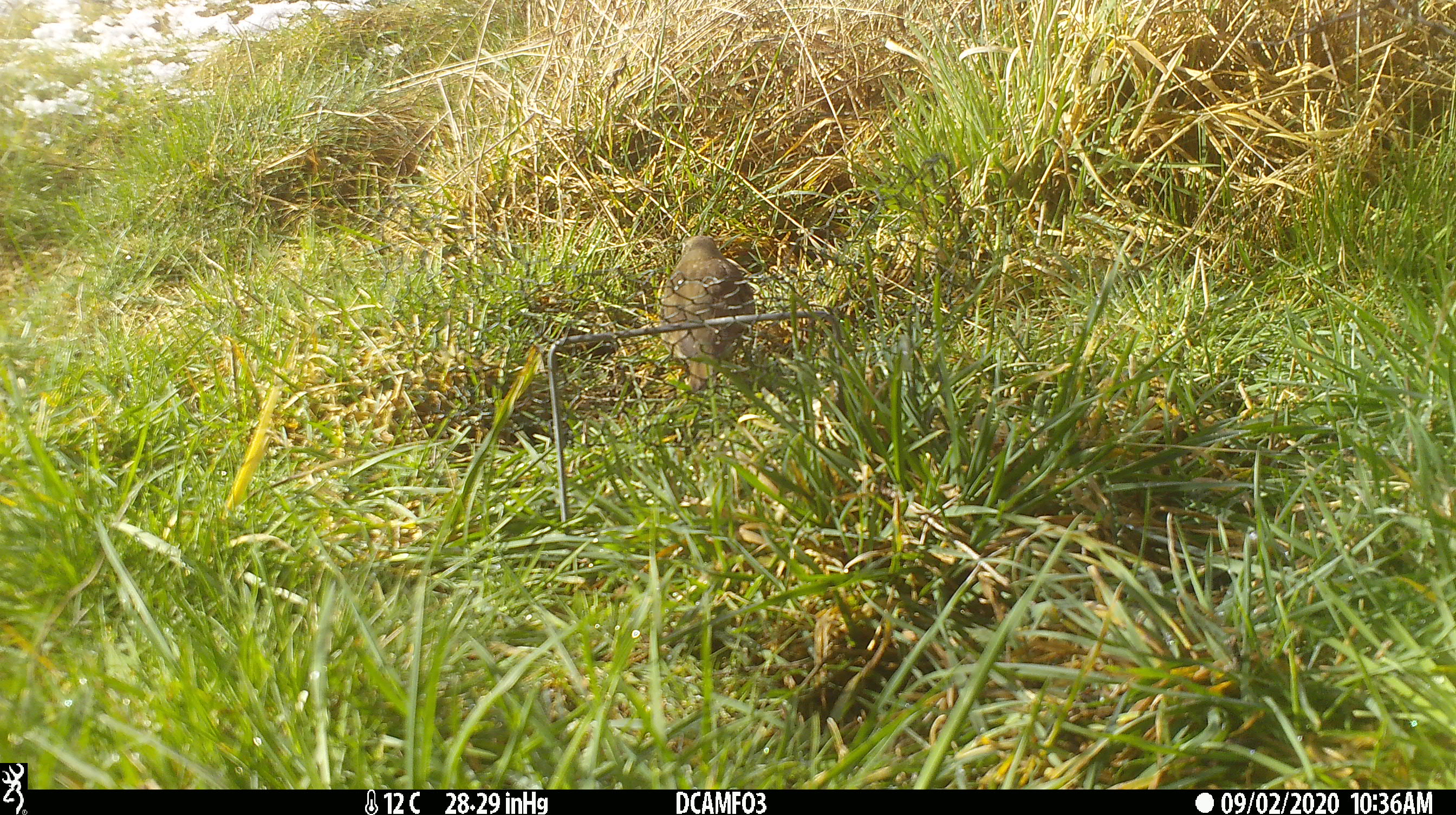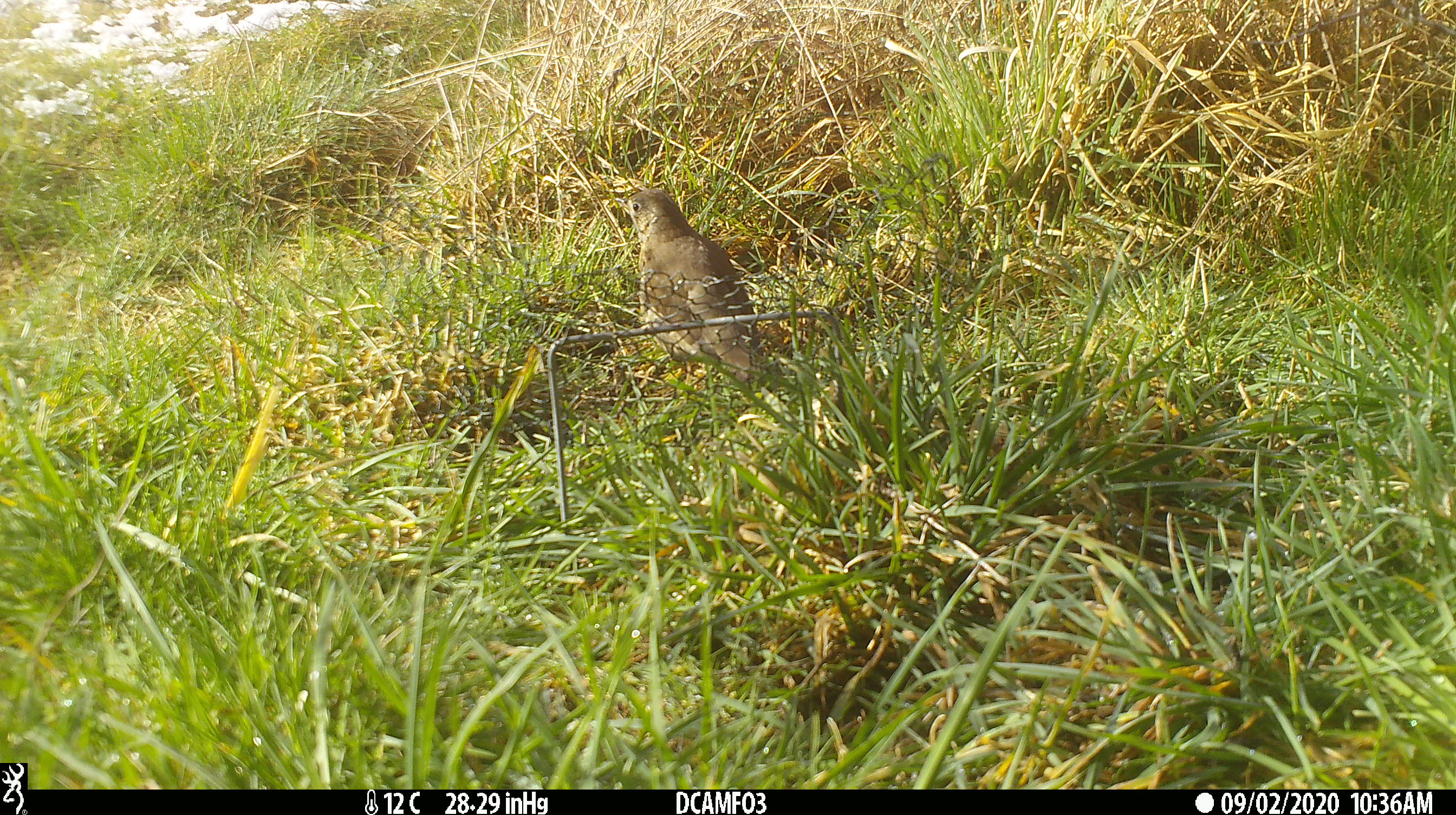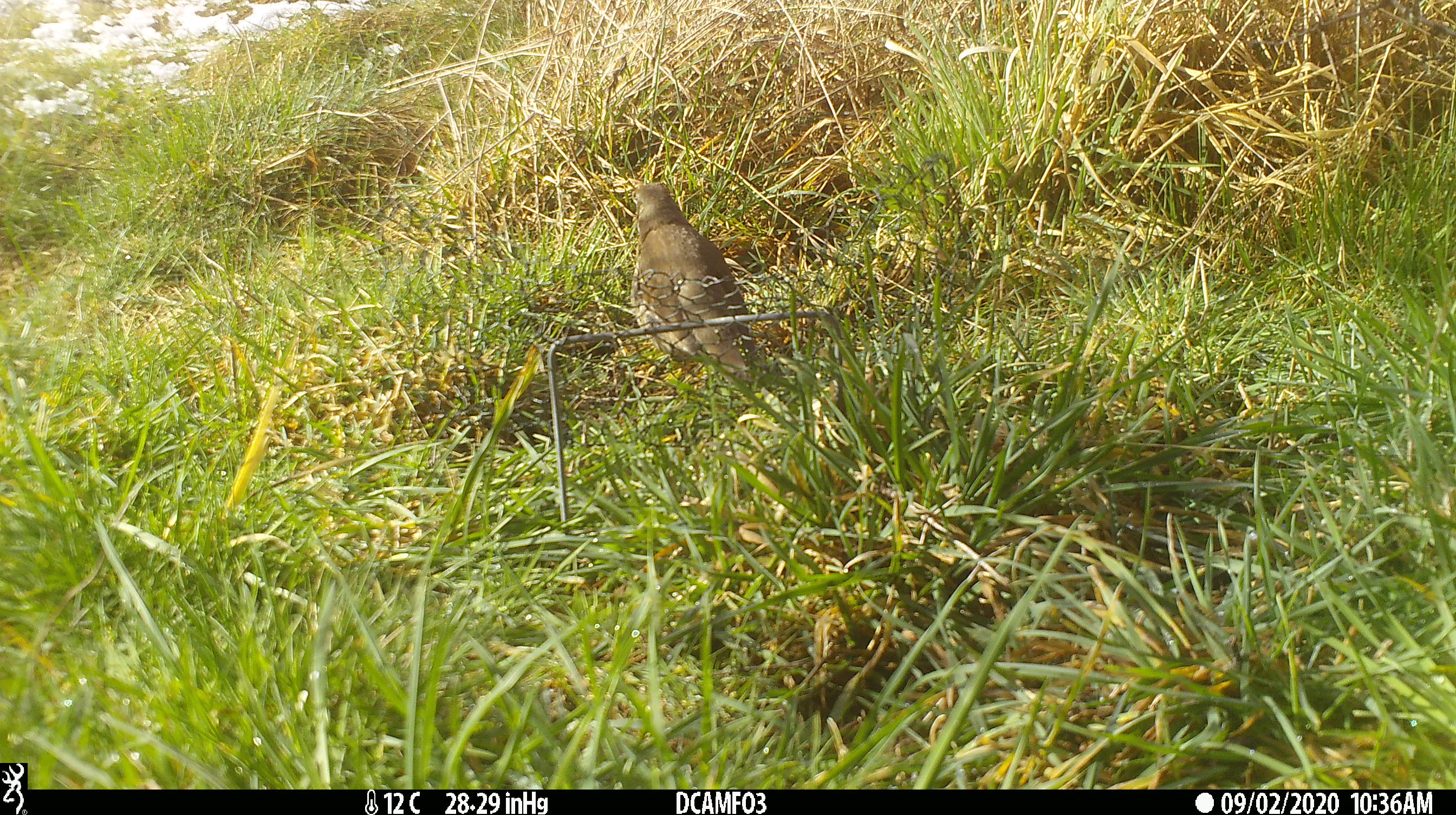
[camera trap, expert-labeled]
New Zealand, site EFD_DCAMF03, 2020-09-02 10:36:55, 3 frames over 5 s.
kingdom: Animalia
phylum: Chordata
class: Aves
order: Passeriformes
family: Turdidae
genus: Turdus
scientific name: Turdus philomelos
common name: song thrush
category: thrush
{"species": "thrush (song thrush) (Turdus philomelos)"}